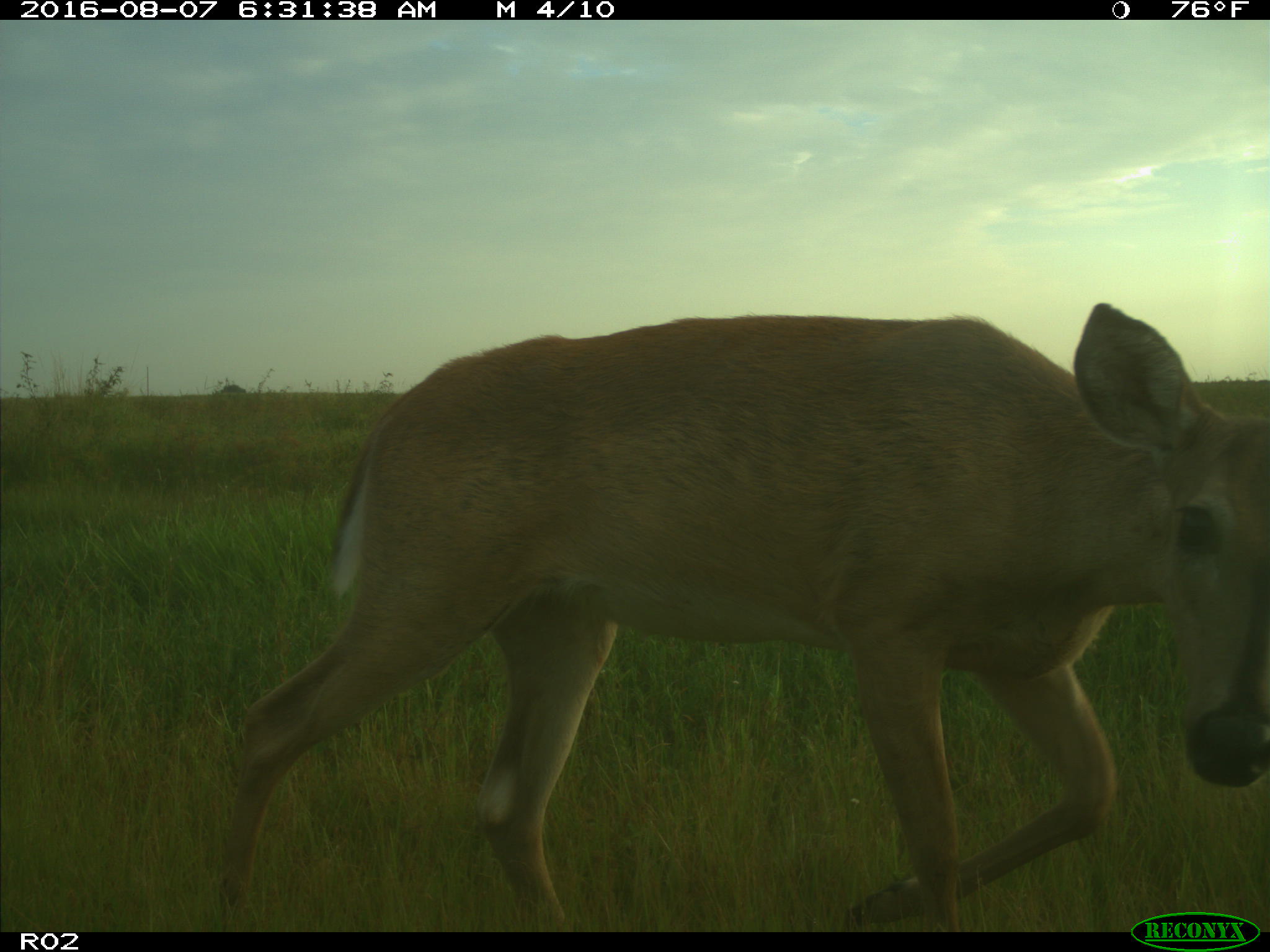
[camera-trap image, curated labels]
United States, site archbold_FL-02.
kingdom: Animalia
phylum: Chordata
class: Mammalia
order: Artiodactyla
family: Cervidae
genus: Odocoileus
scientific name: Odocoileus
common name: deer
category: unidentified deer